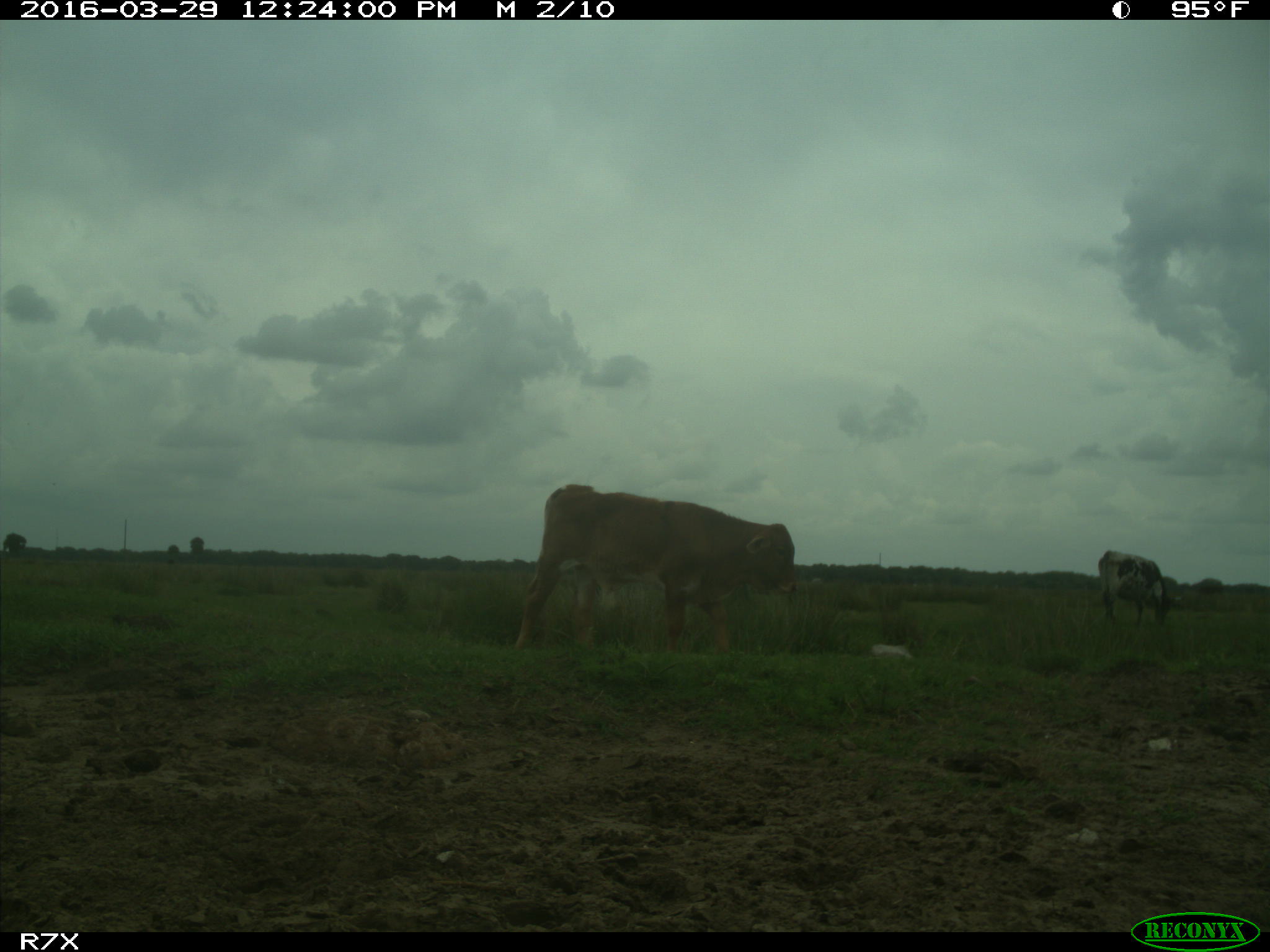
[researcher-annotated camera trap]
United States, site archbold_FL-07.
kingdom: Animalia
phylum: Chordata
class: Mammalia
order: Artiodactyla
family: Bovidae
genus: Bos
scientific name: Bos taurus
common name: domestic cow